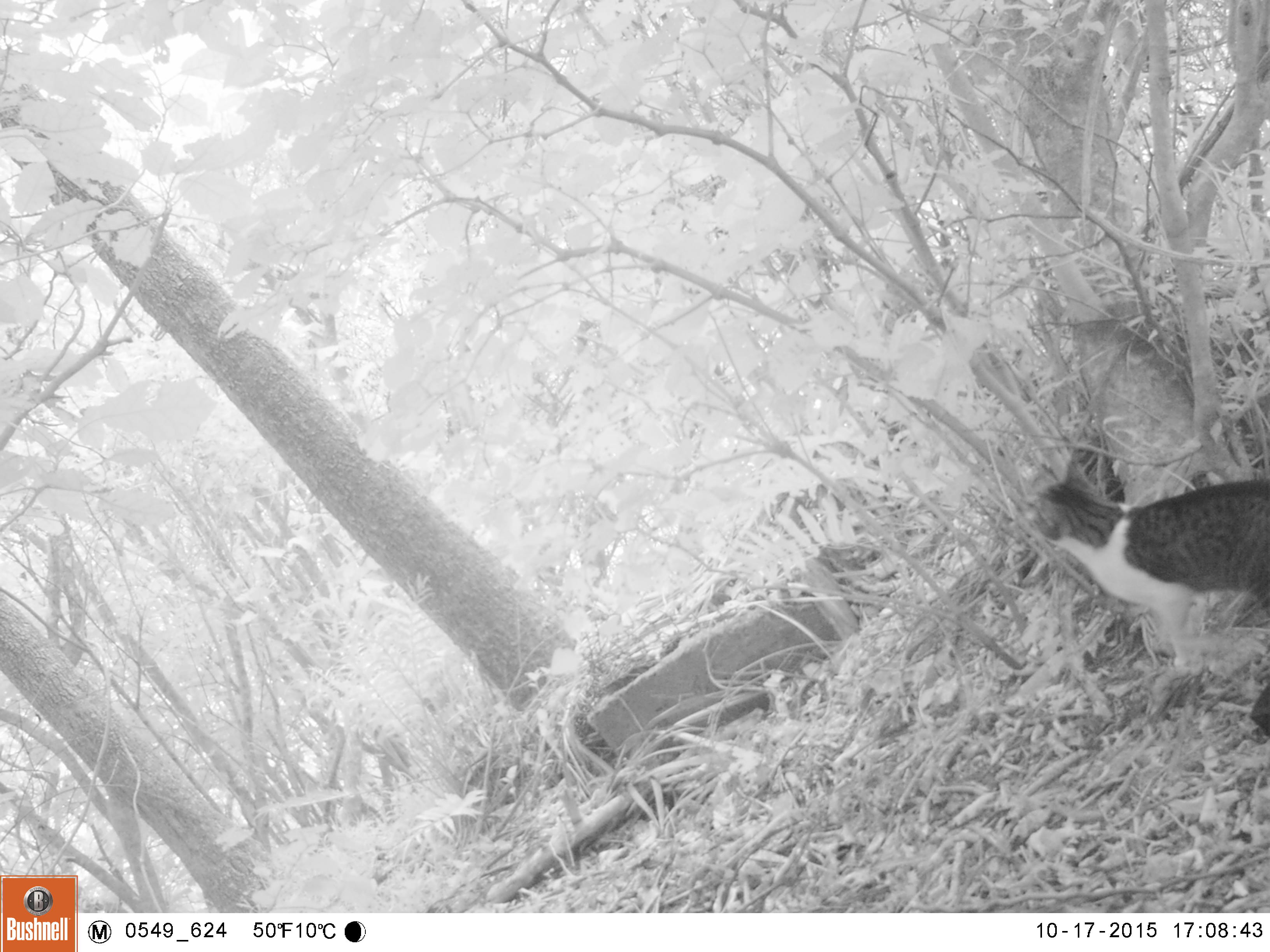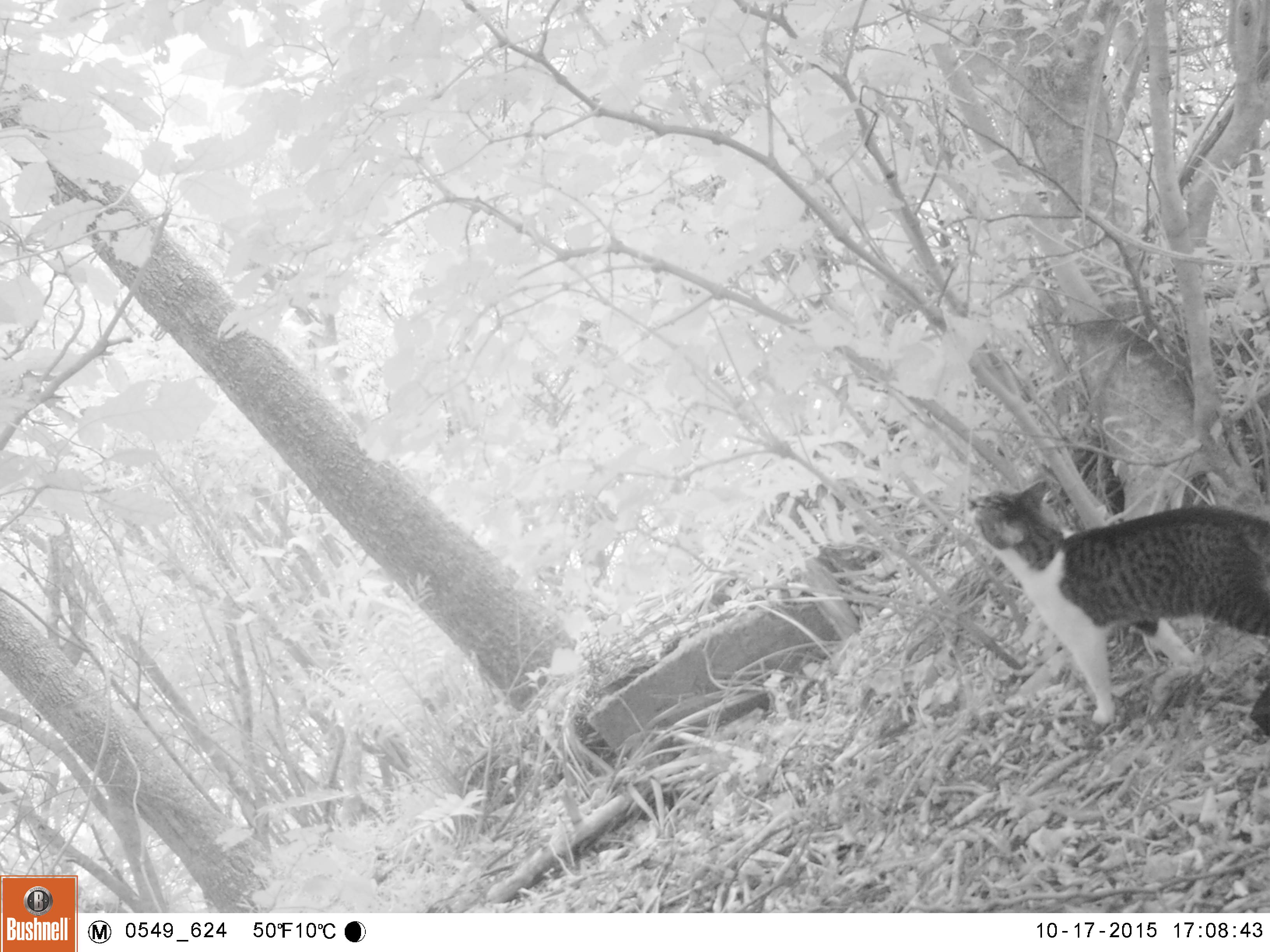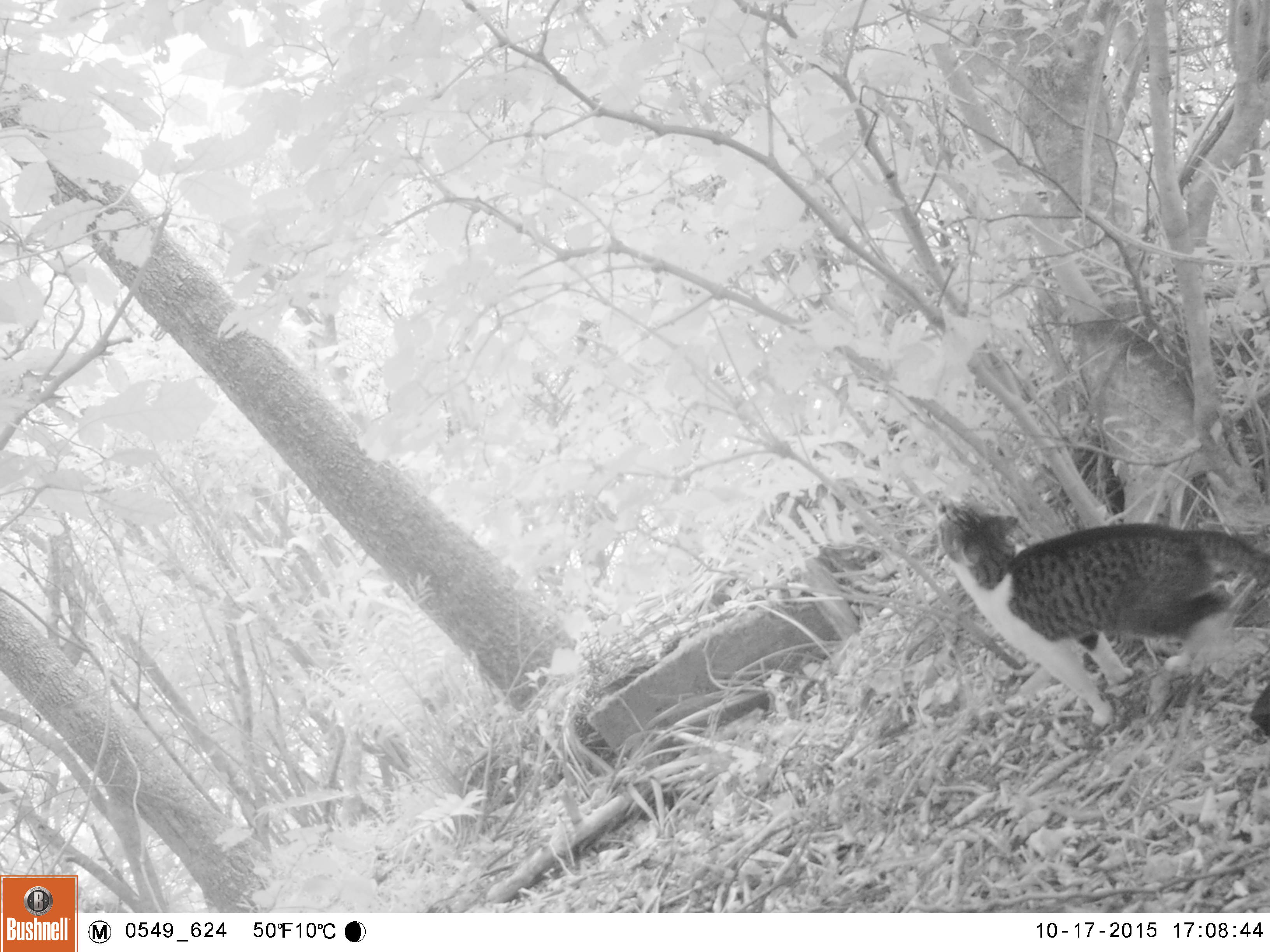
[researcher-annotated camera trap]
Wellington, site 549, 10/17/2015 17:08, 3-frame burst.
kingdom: Animalia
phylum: Chordata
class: Mammalia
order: Carnivora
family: Felidae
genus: Felis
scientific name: Felis catus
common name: cat